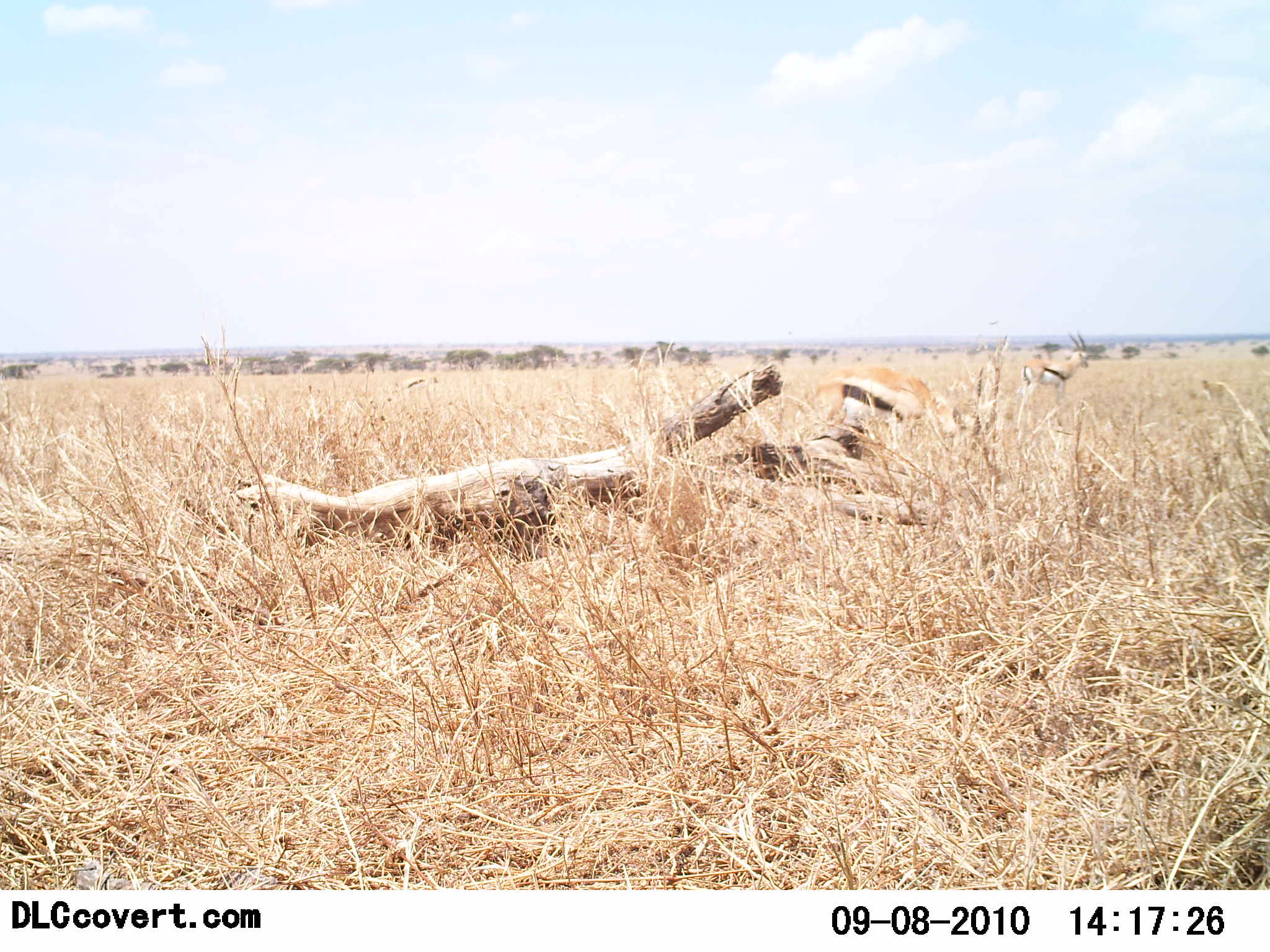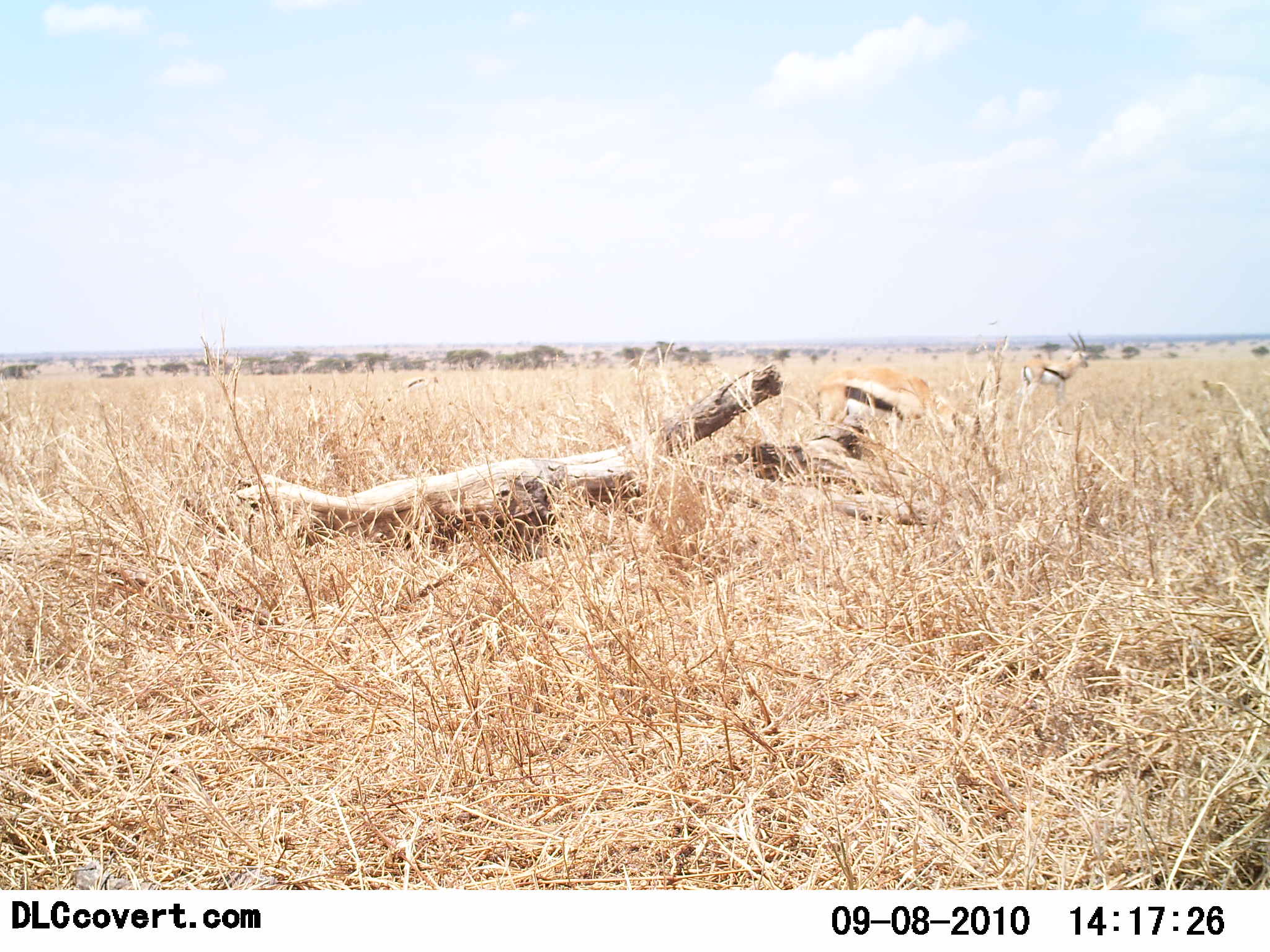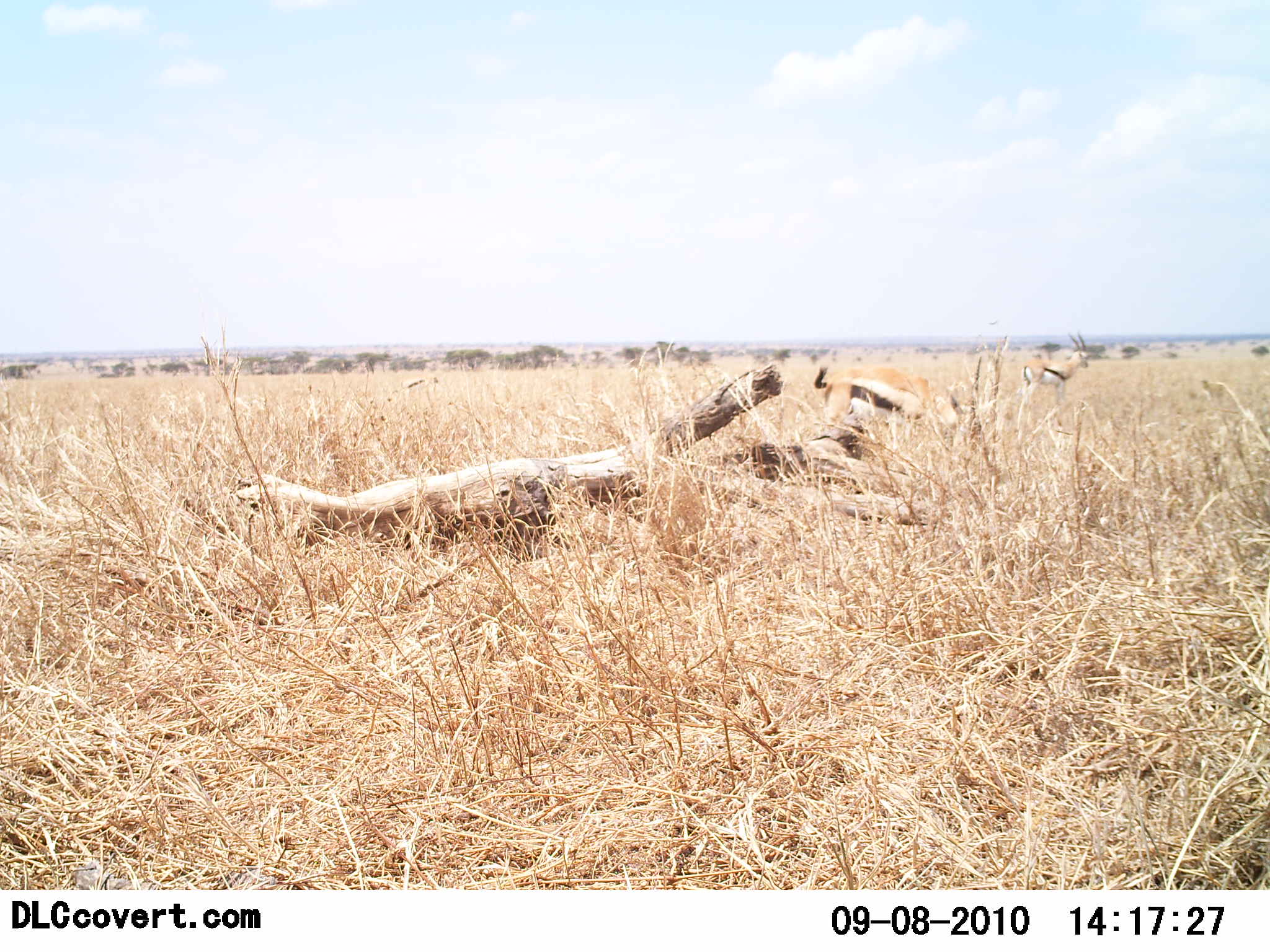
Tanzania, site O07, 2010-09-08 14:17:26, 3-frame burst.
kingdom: Animalia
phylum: Chordata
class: Mammalia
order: Artiodactyla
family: Bovidae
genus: Eudorcas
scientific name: Eudorcas thomsonii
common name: thomson's gazelle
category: gazellethomsons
Gazellethomsons (thomson's gazelle) (Eudorcas thomsonii), count 2. Behavior (volunteer vote fractions): standing 78%, resting 0%, moving 6%, interacting 0%. Young present (vote fraction): 0%. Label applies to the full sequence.